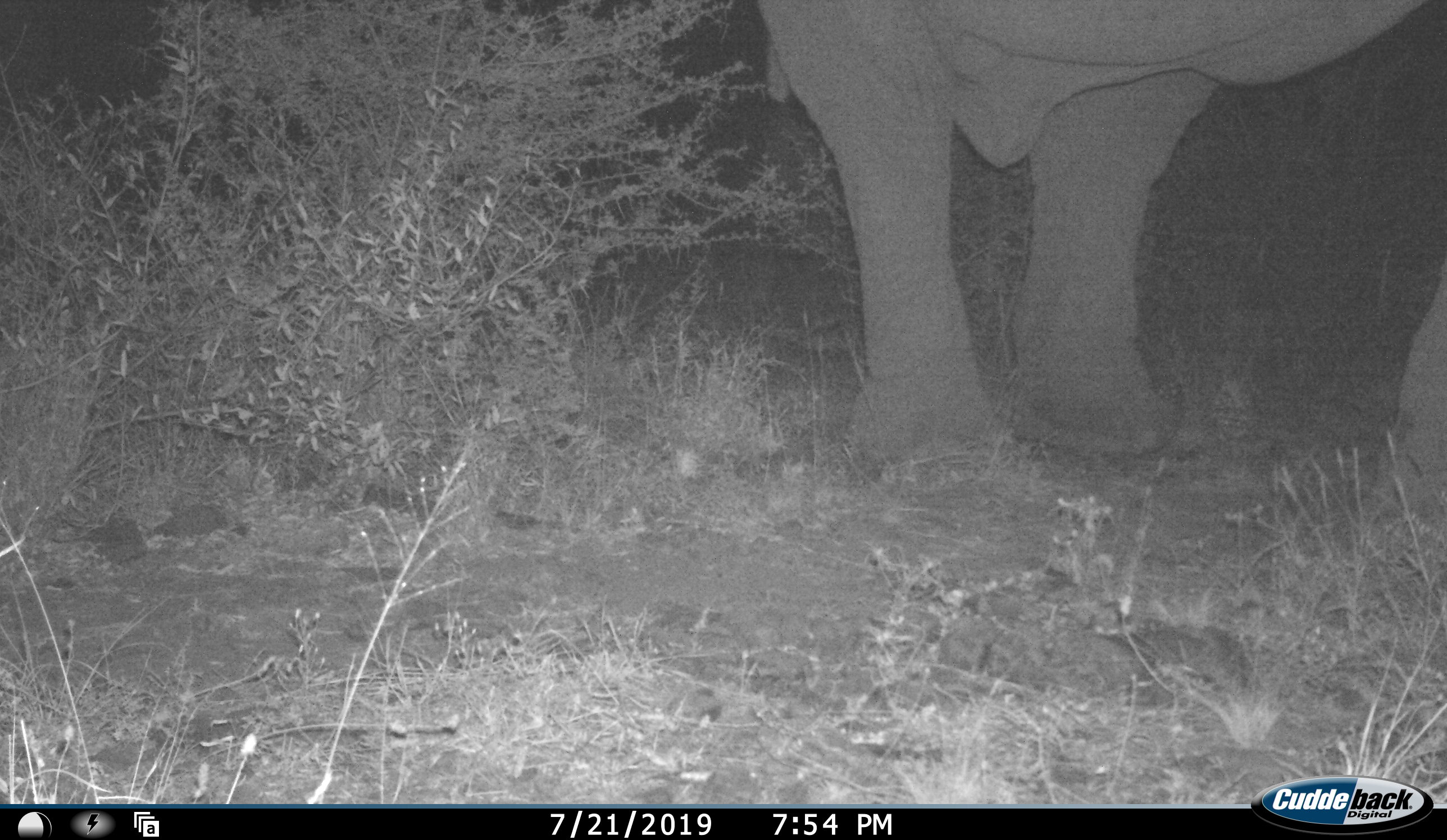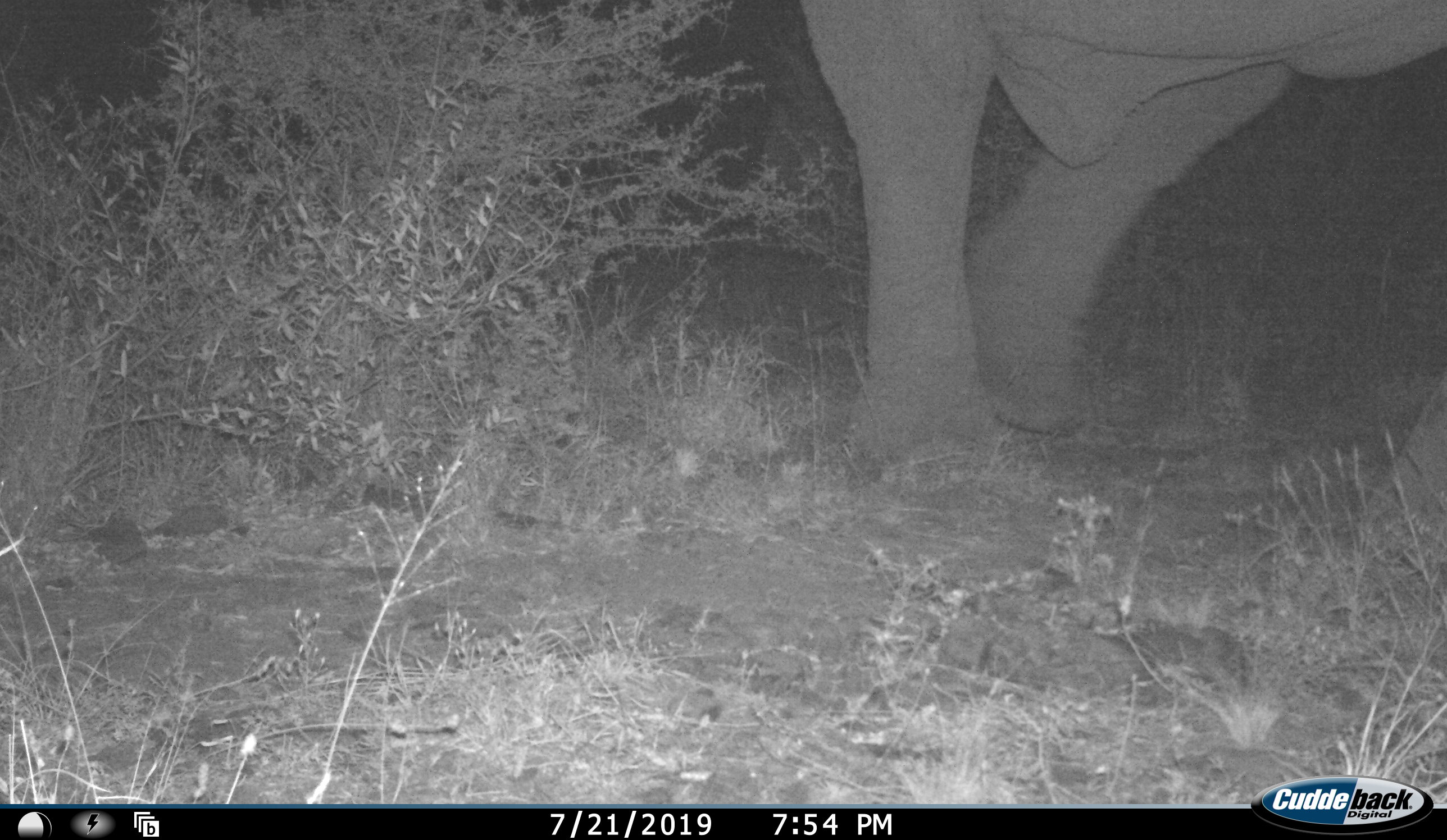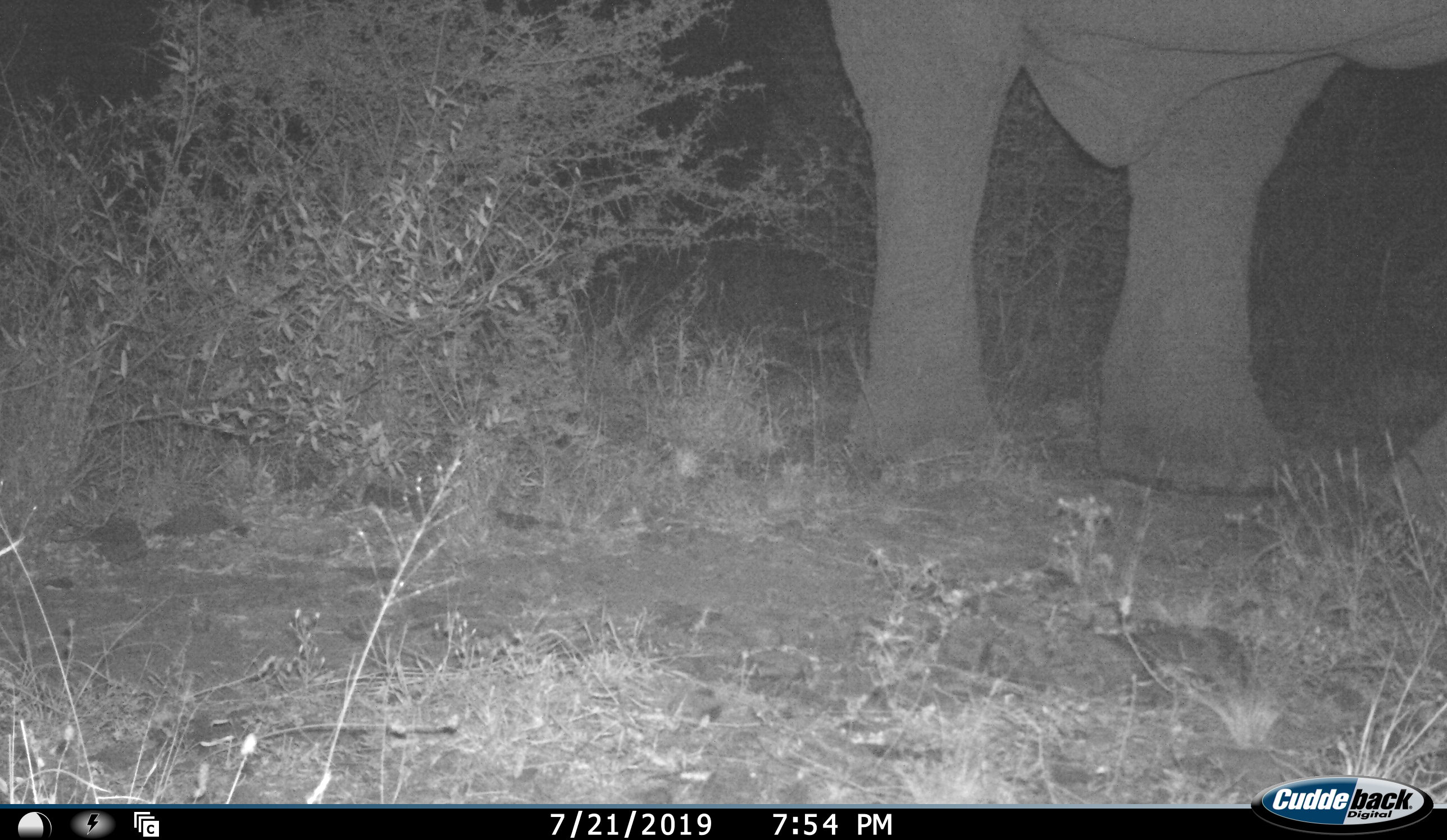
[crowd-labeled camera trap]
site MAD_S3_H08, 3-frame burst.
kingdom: Animalia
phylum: Chordata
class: Mammalia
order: Proboscidea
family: Elephantidae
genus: Loxodonta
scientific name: Loxodonta africana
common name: african bush elephant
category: elephant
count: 1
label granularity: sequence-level